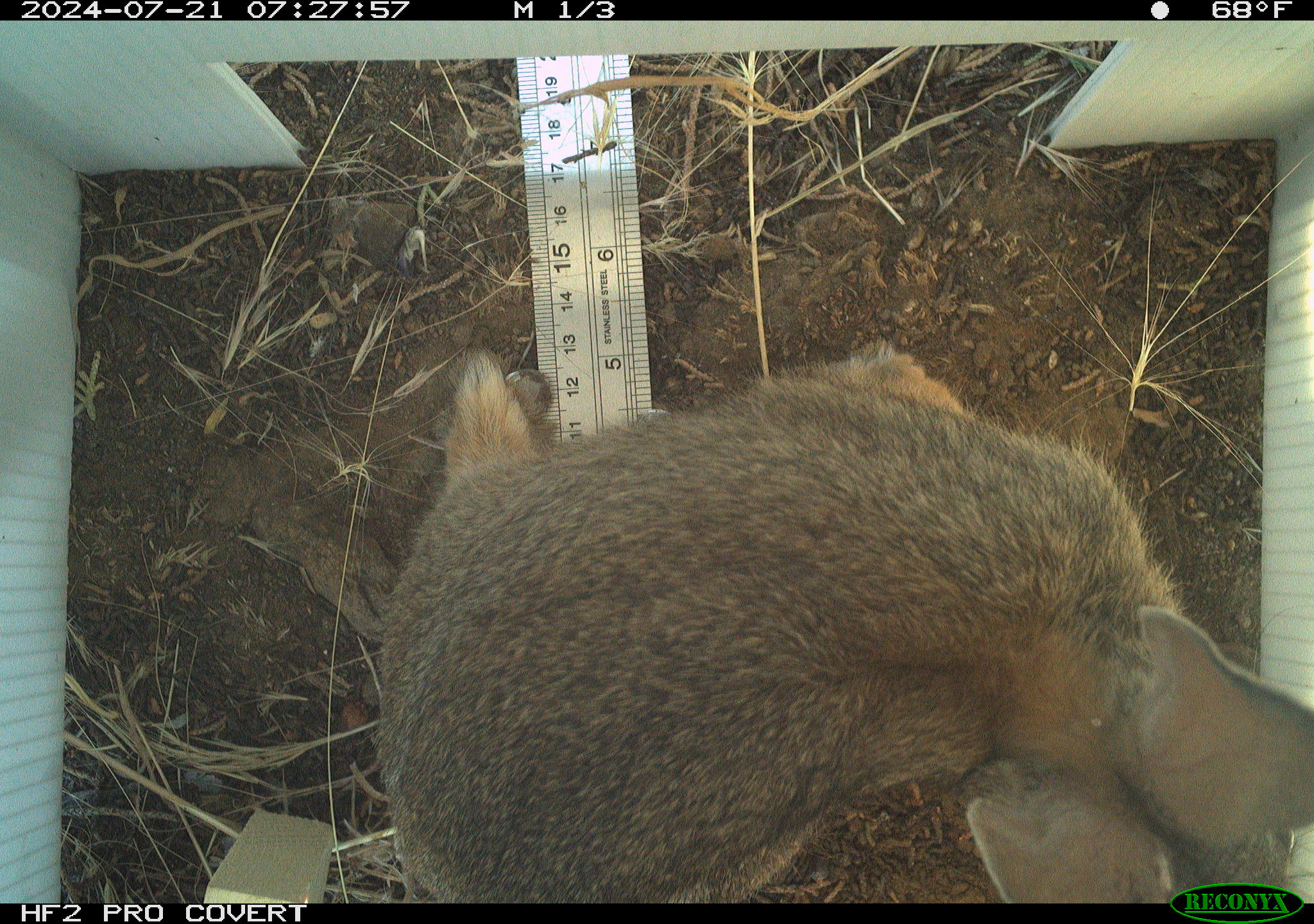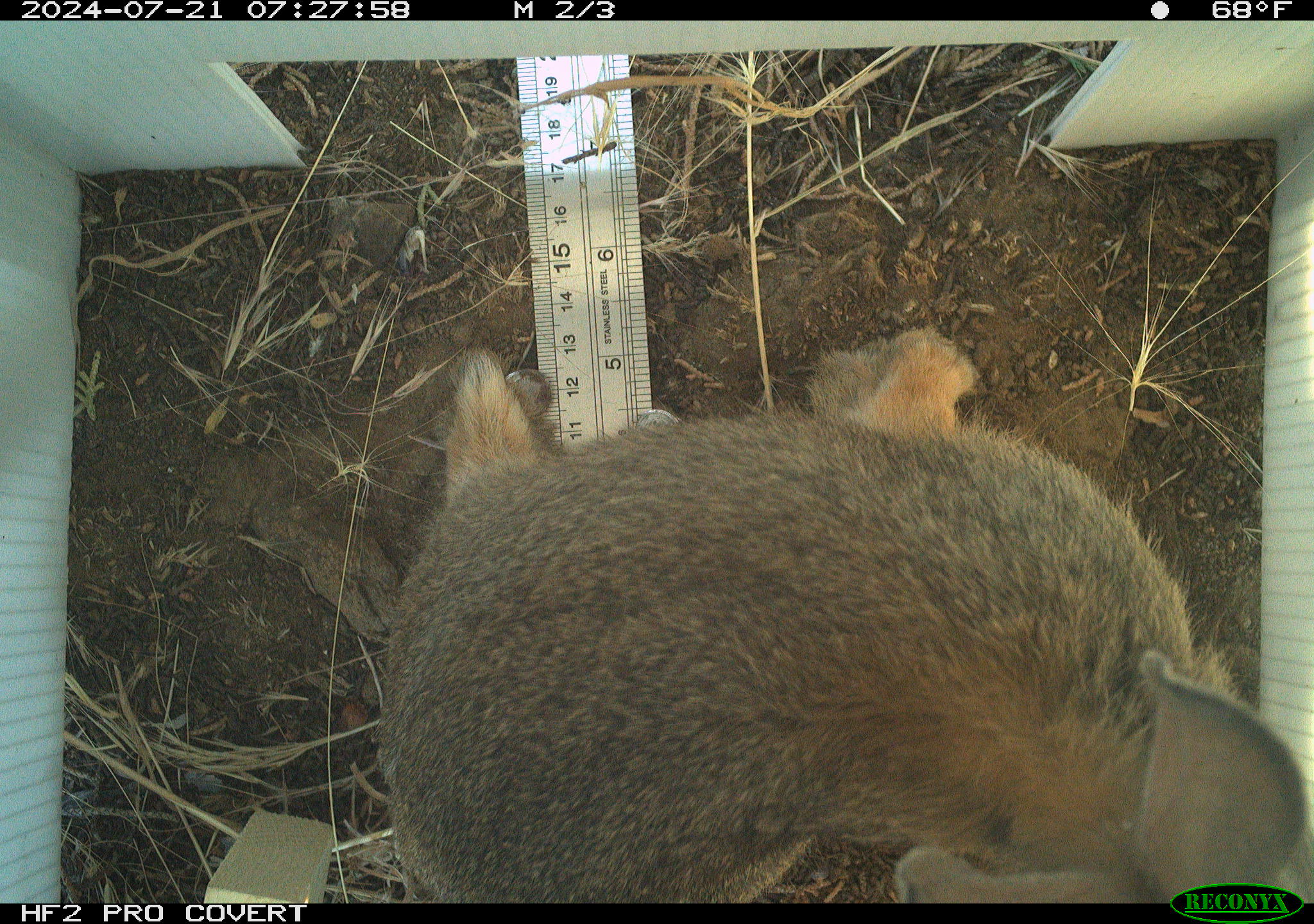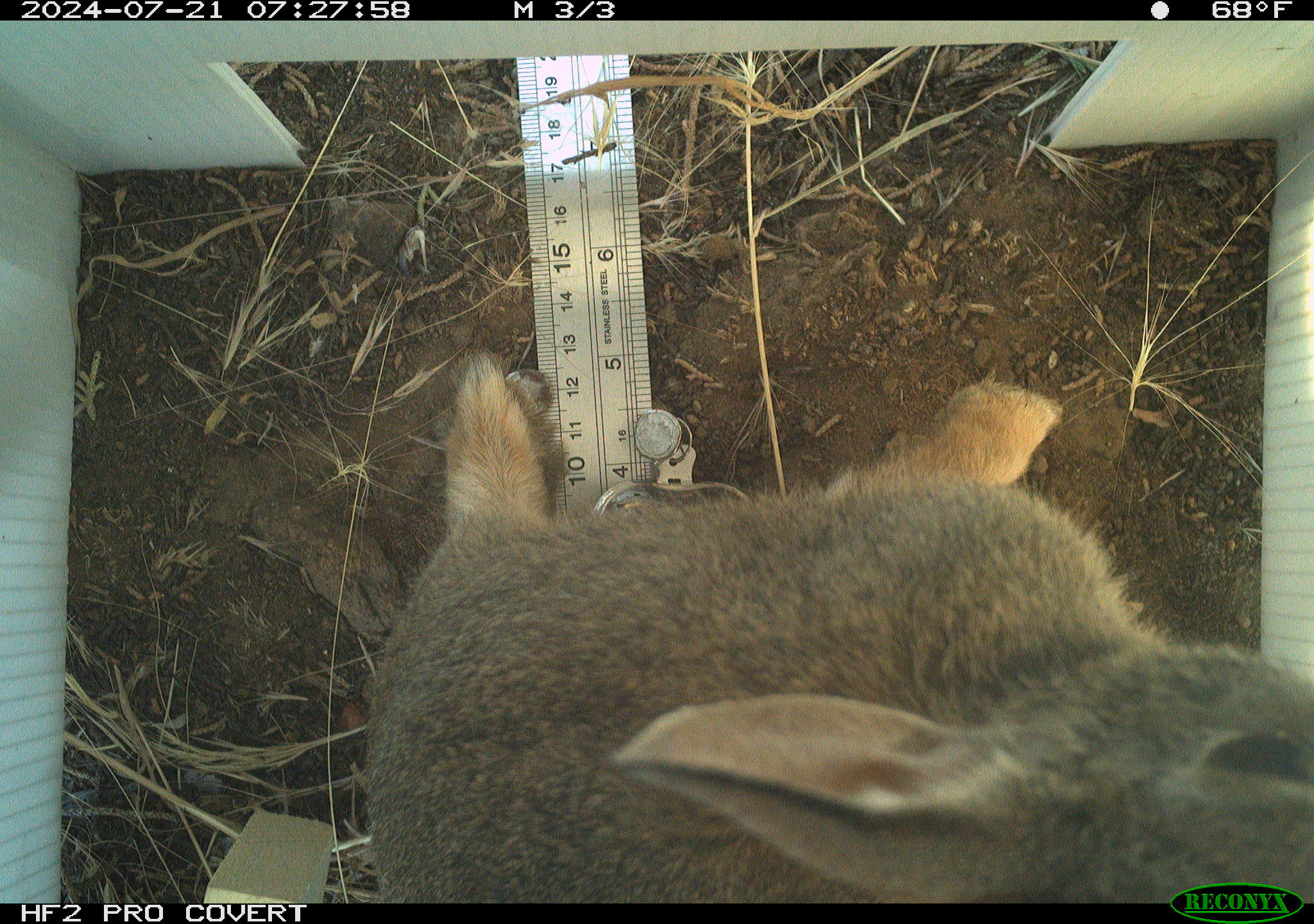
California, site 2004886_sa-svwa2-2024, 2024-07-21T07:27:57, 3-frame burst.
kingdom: Animalia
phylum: Chordata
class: Mammalia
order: Lagomorpha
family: Leporidae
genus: Sylvilagus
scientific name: Sylvilagus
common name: cottontail rabbits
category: sylvilagus species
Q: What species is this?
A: Sylvilagus species (cottontail rabbits) (Sylvilagus).